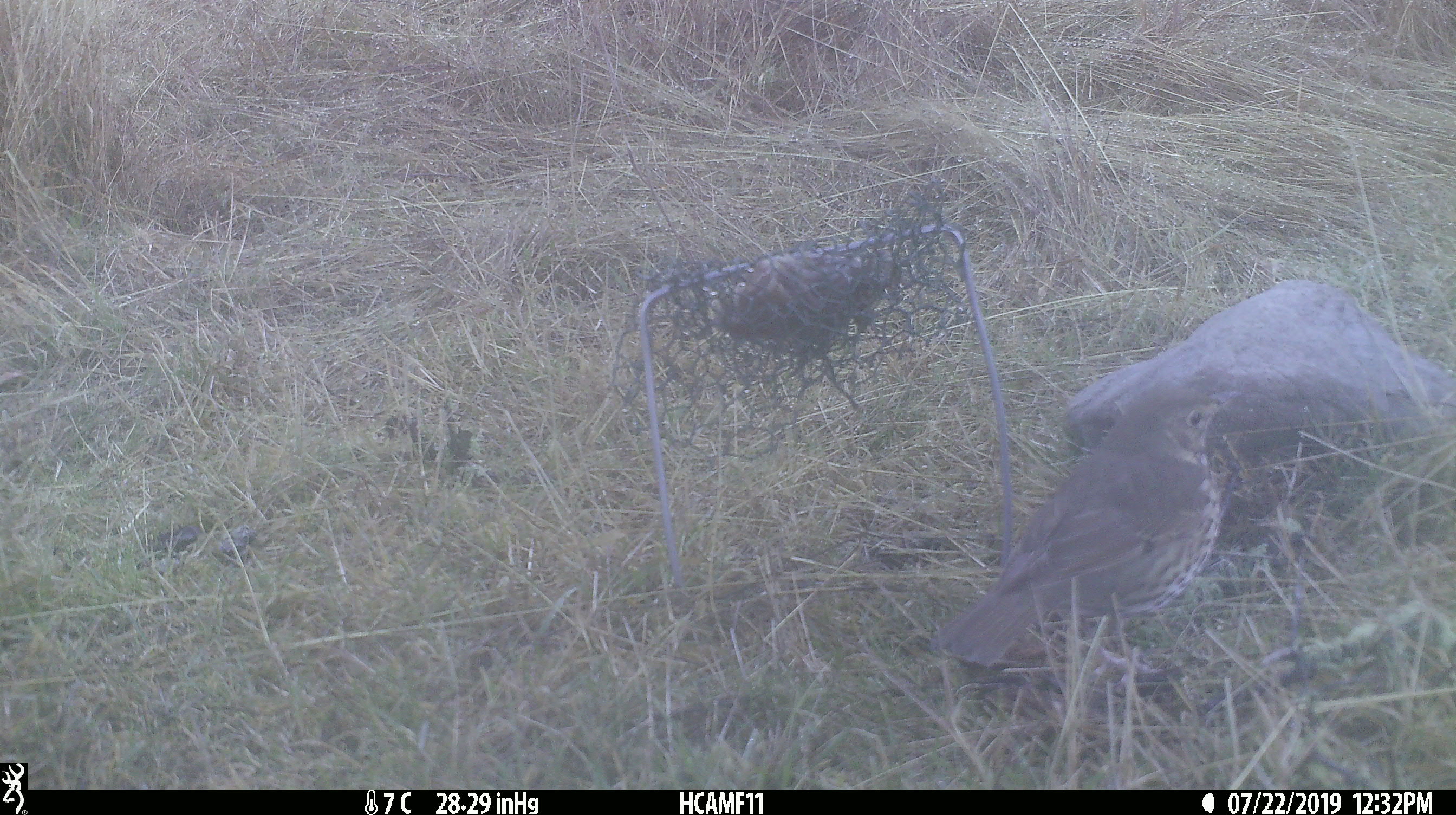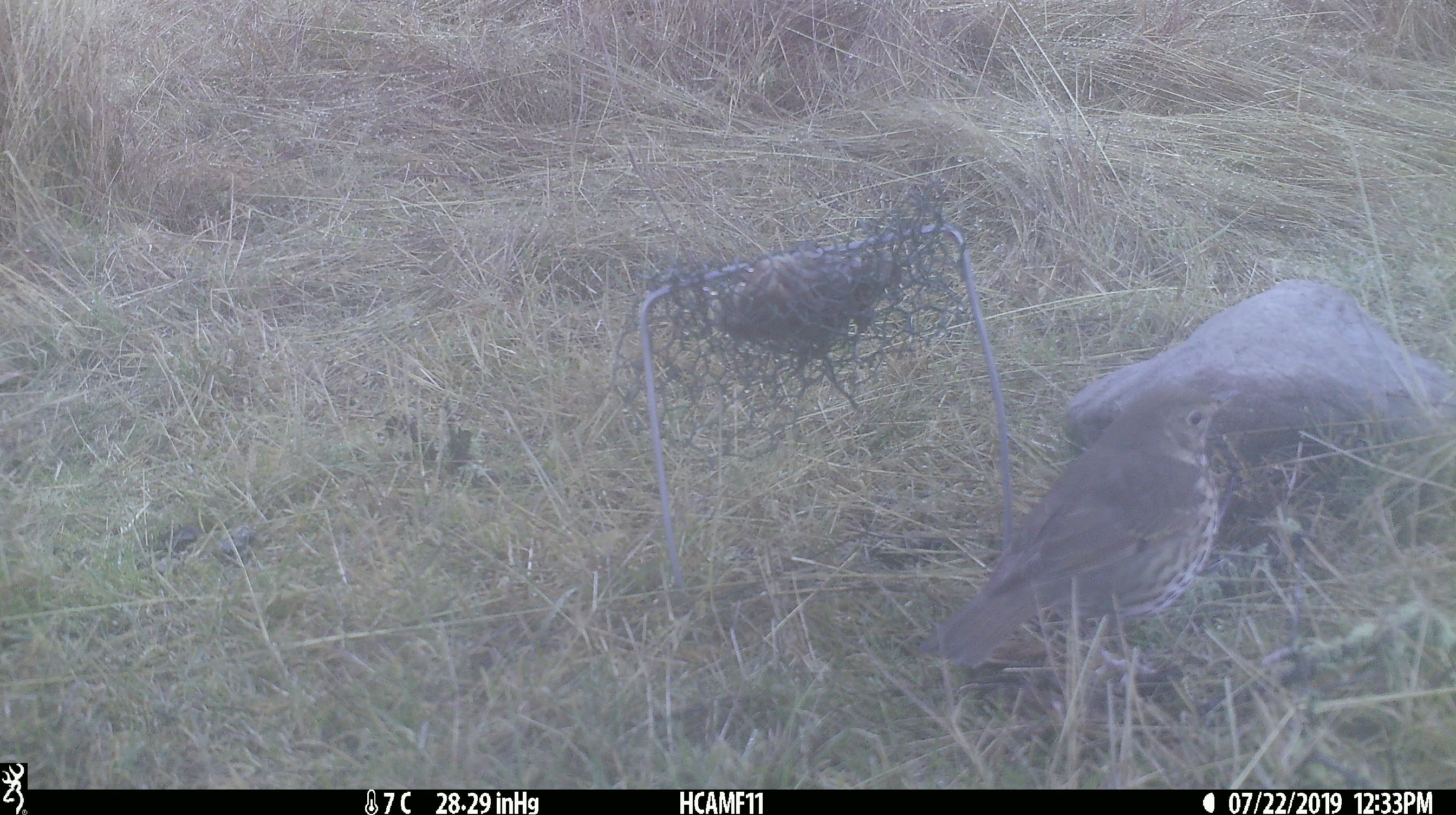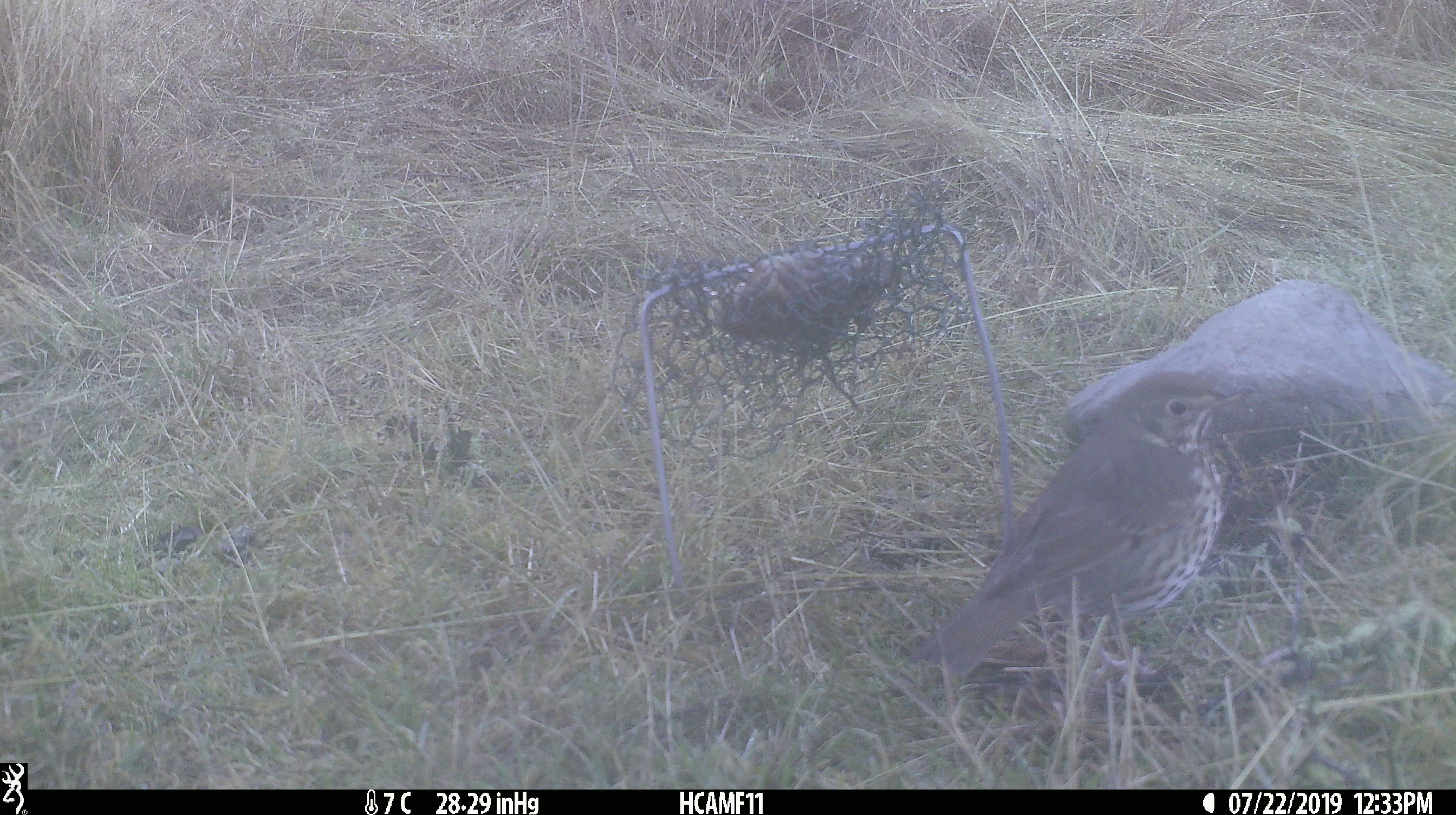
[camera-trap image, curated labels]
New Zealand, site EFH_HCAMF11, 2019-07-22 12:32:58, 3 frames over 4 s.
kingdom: Animalia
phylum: Chordata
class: Aves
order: Passeriformes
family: Turdidae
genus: Turdus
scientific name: Turdus philomelos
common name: song thrush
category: thrush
Thrush (song thrush) (Turdus philomelos).